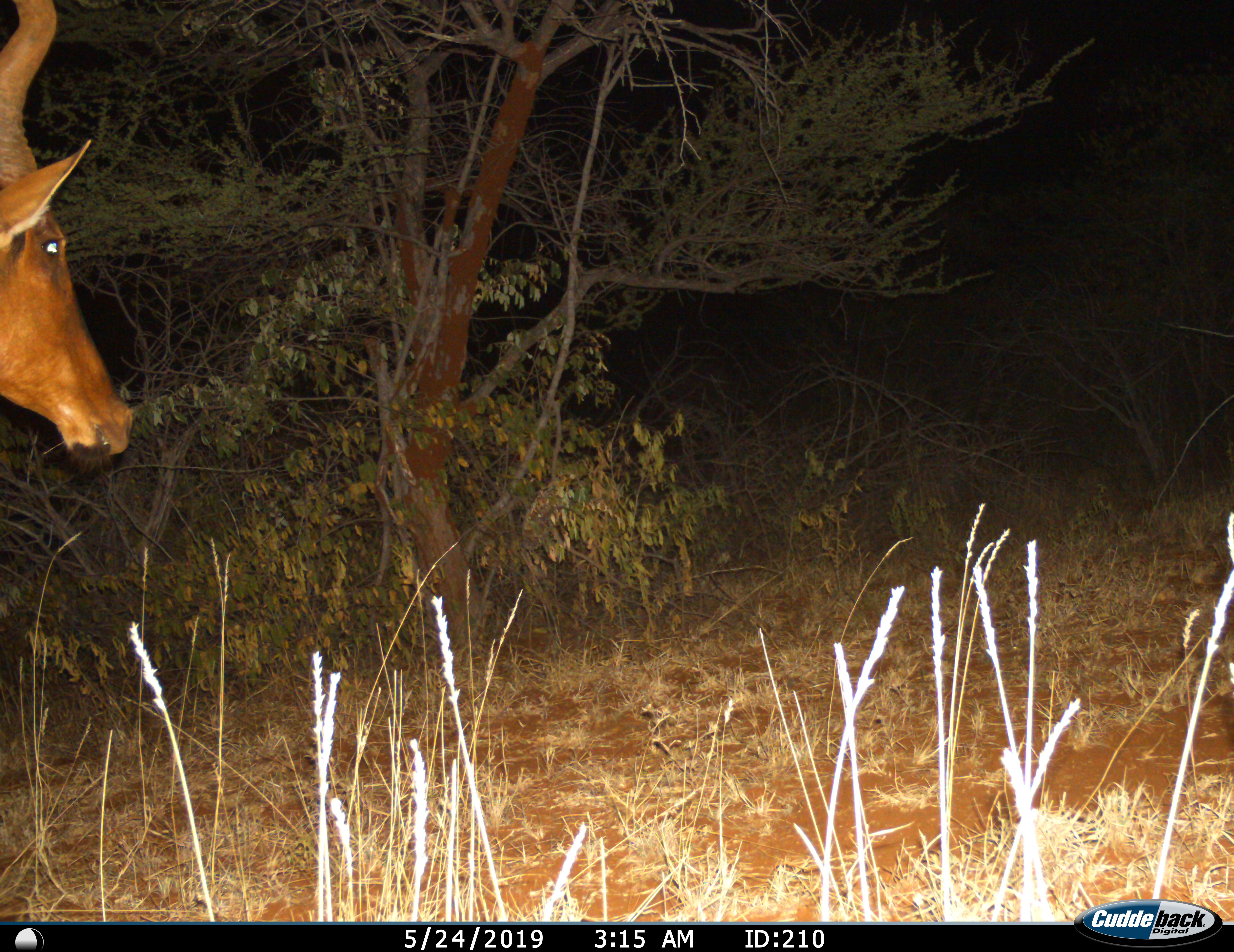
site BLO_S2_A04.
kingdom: Animalia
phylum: Chordata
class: Mammalia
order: Artiodactyla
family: Bovidae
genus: Alcelaphus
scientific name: Alcelaphus buselaphus caama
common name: red hartebeest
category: hartebeestred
Hartebeestred (red hartebeest) (Alcelaphus buselaphus caama), count 1. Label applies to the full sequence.